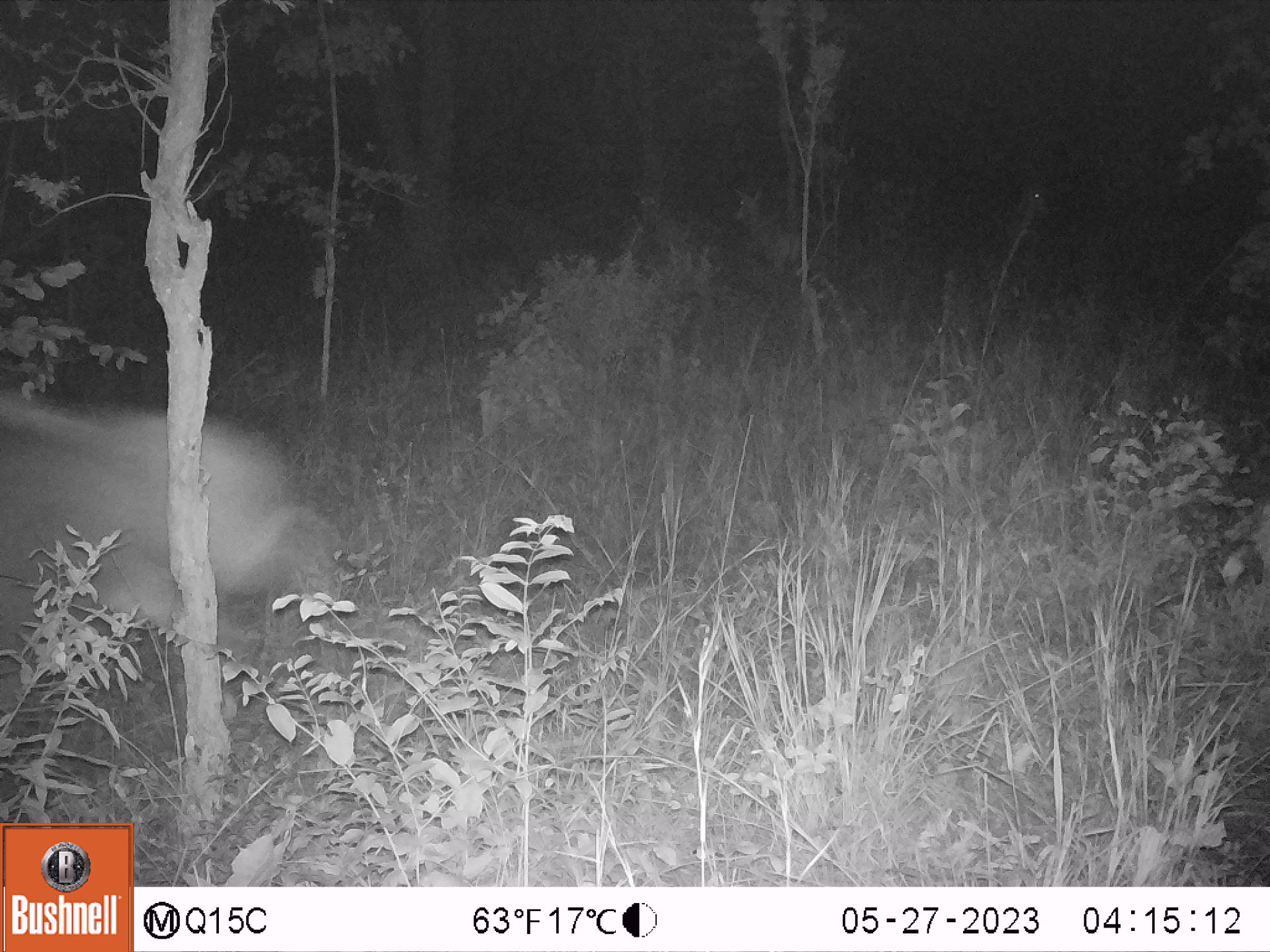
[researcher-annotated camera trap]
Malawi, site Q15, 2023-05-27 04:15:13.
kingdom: Animalia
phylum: Chordata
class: Mammalia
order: Artiodactyla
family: Bovidae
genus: Hippotragus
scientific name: Hippotragus niger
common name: sable antelope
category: sable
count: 1